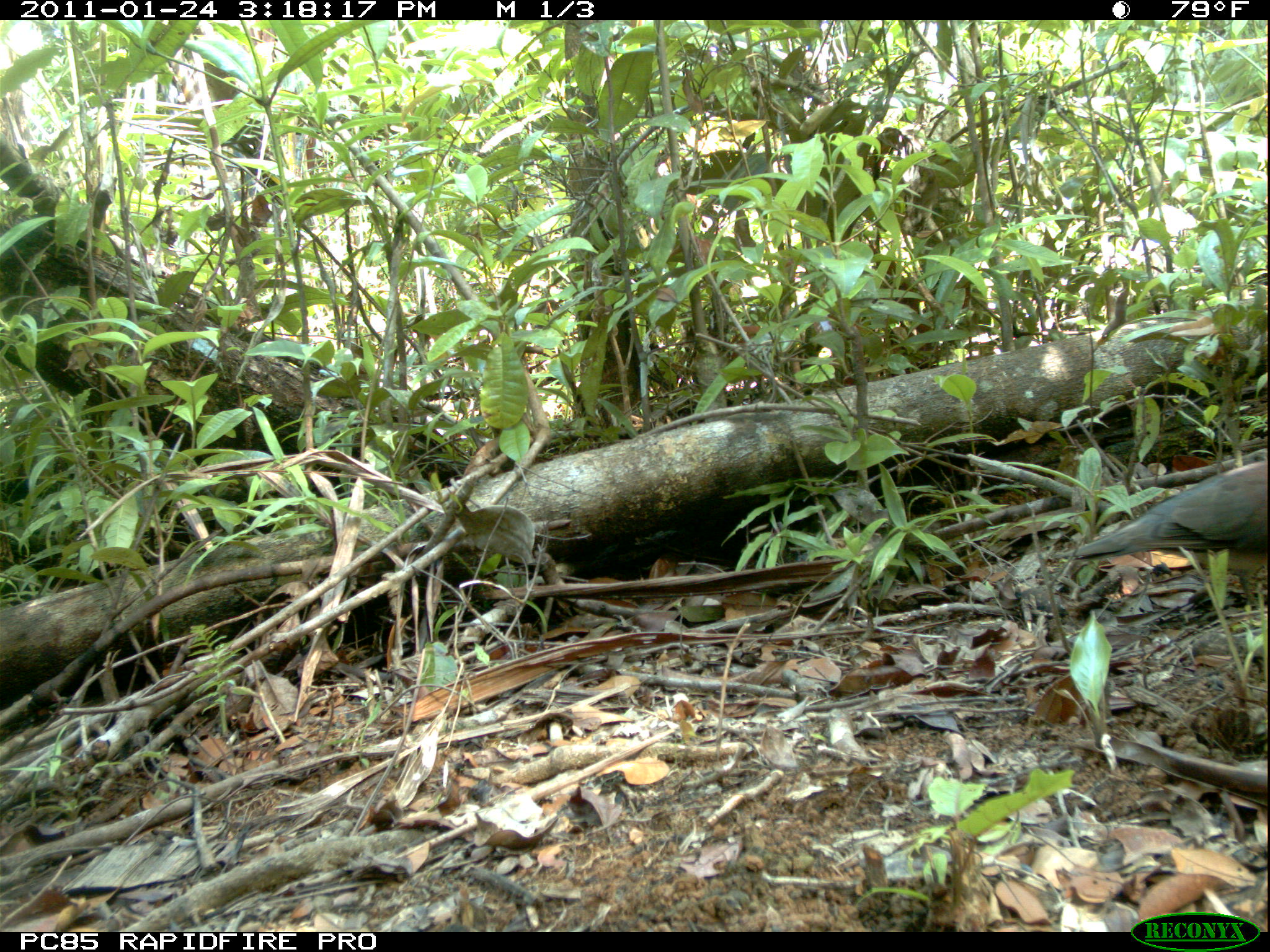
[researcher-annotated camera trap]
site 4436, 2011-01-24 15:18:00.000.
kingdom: Animalia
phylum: Chordata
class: Aves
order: Columbiformes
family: Columbidae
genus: Streptopelia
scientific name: Streptopelia picturata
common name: malagasy turtle dove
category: nesoenas picturata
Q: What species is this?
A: Nesoenas picturata (malagasy turtle dove) (Streptopelia picturata).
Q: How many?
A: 1.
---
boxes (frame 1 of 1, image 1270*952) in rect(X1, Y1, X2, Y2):
nesoenas picturata: rect(1071, 456, 1269, 607)